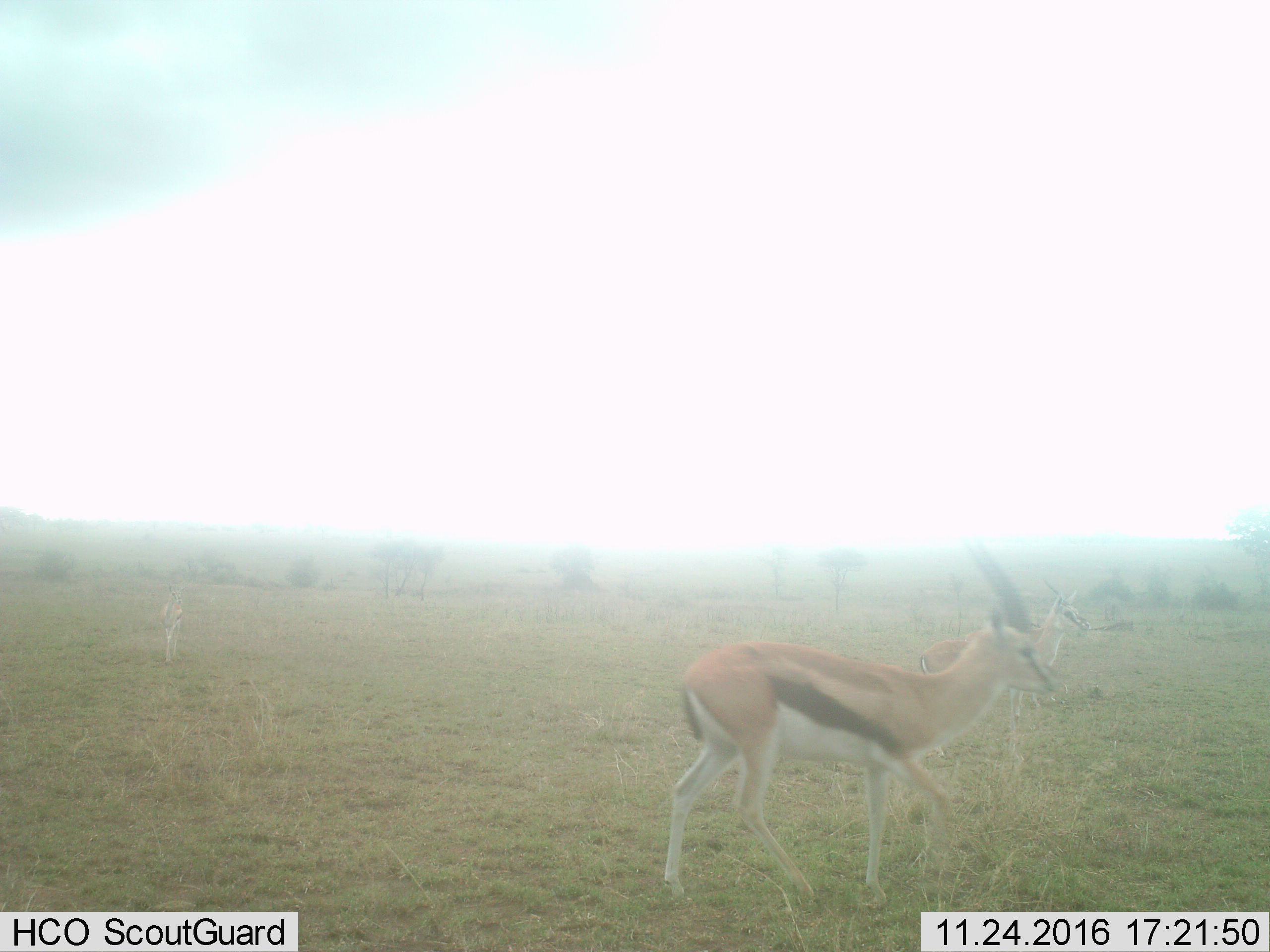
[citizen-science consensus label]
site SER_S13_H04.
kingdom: Animalia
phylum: Chordata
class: Mammalia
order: Artiodactyla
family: Bovidae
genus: Eudorcas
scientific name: Eudorcas thomsonii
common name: thomson's gazelle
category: gazellethomsons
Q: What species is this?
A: Gazellethomsons (thomson's gazelle) (Eudorcas thomsonii).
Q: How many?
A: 2.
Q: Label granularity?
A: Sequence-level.